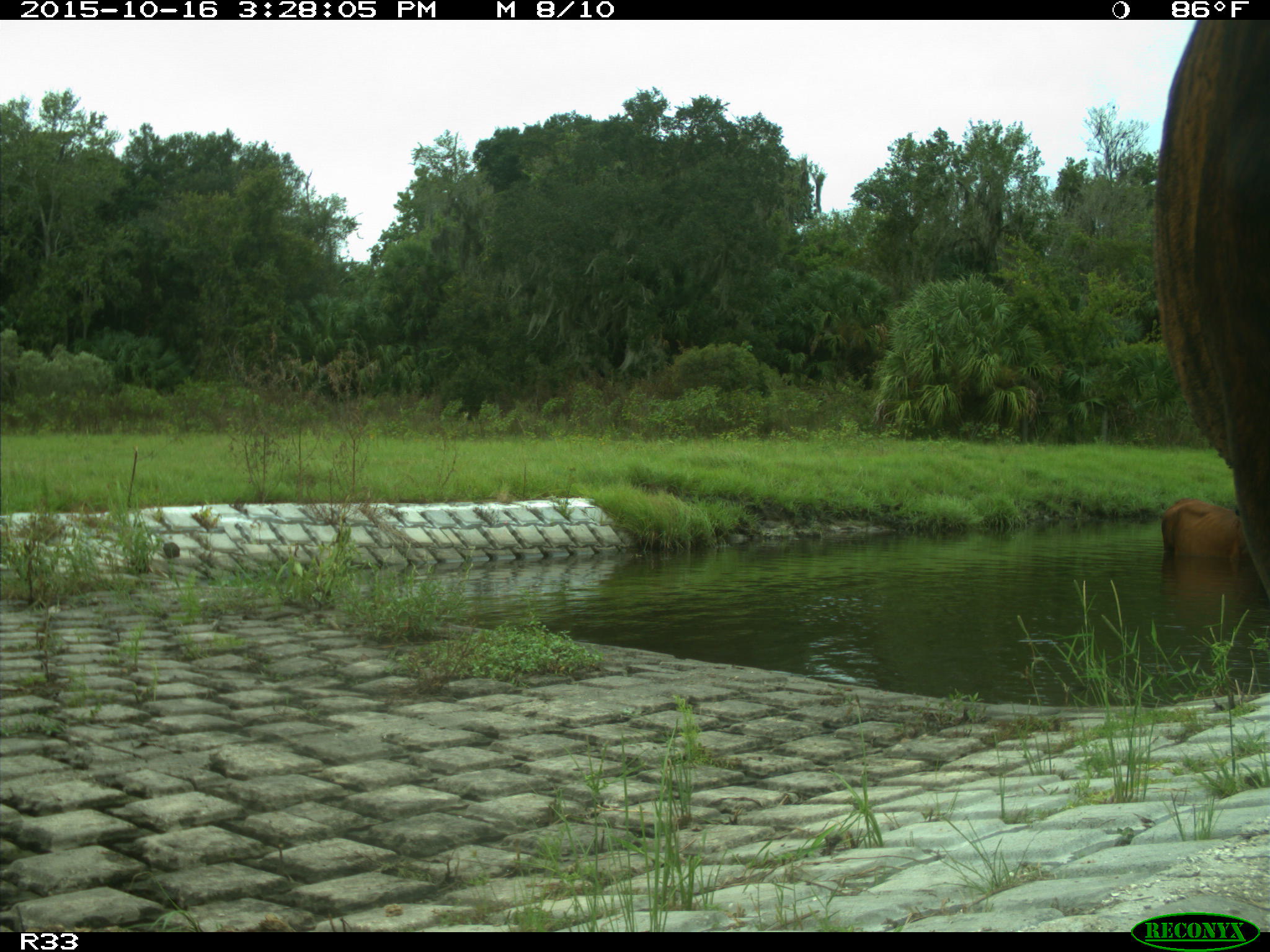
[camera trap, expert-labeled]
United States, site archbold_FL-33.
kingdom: Animalia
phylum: Chordata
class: Mammalia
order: Artiodactyla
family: Bovidae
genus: Bos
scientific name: Bos taurus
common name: domestic cow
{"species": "Bos taurus (domestic cow)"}